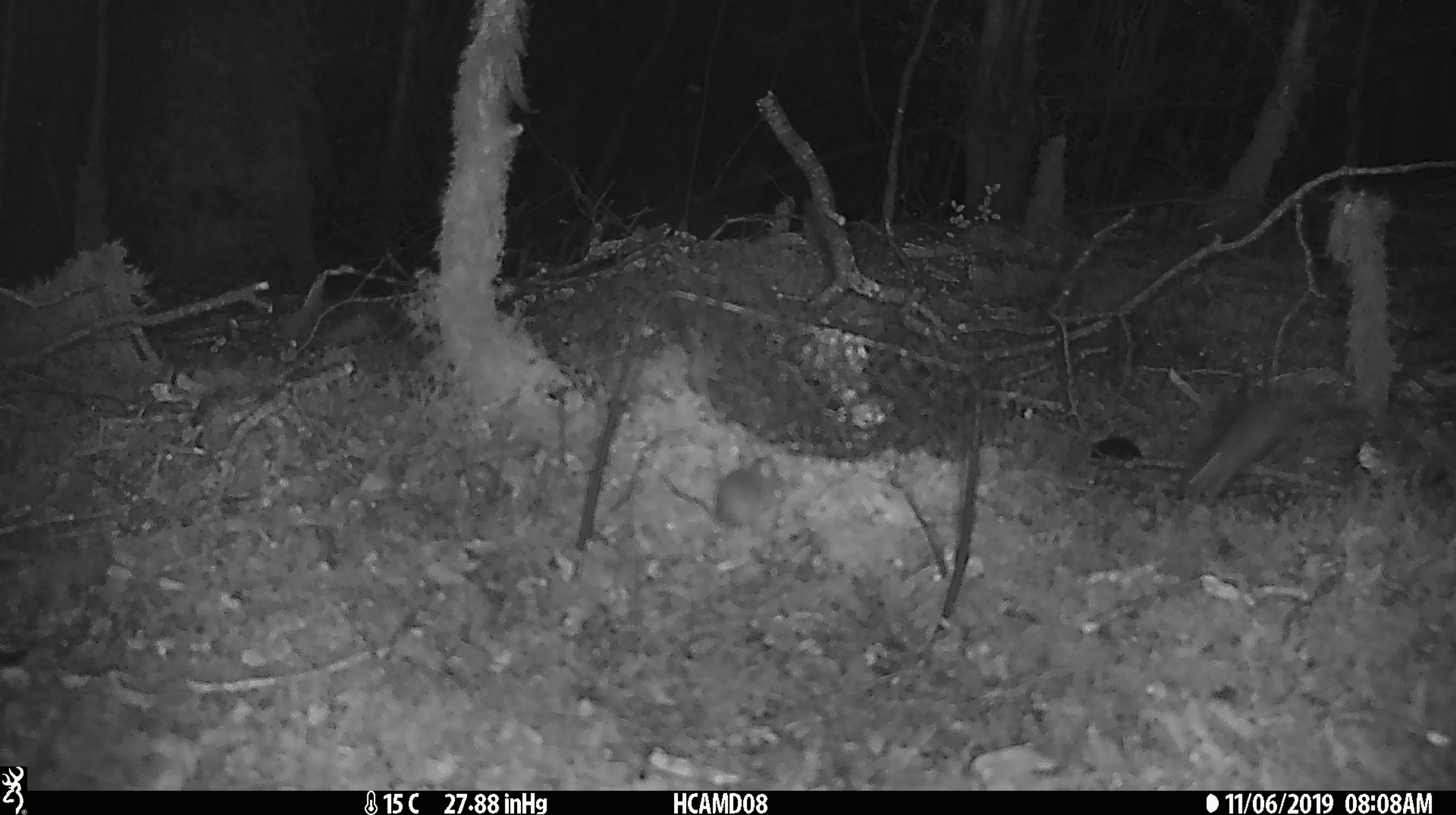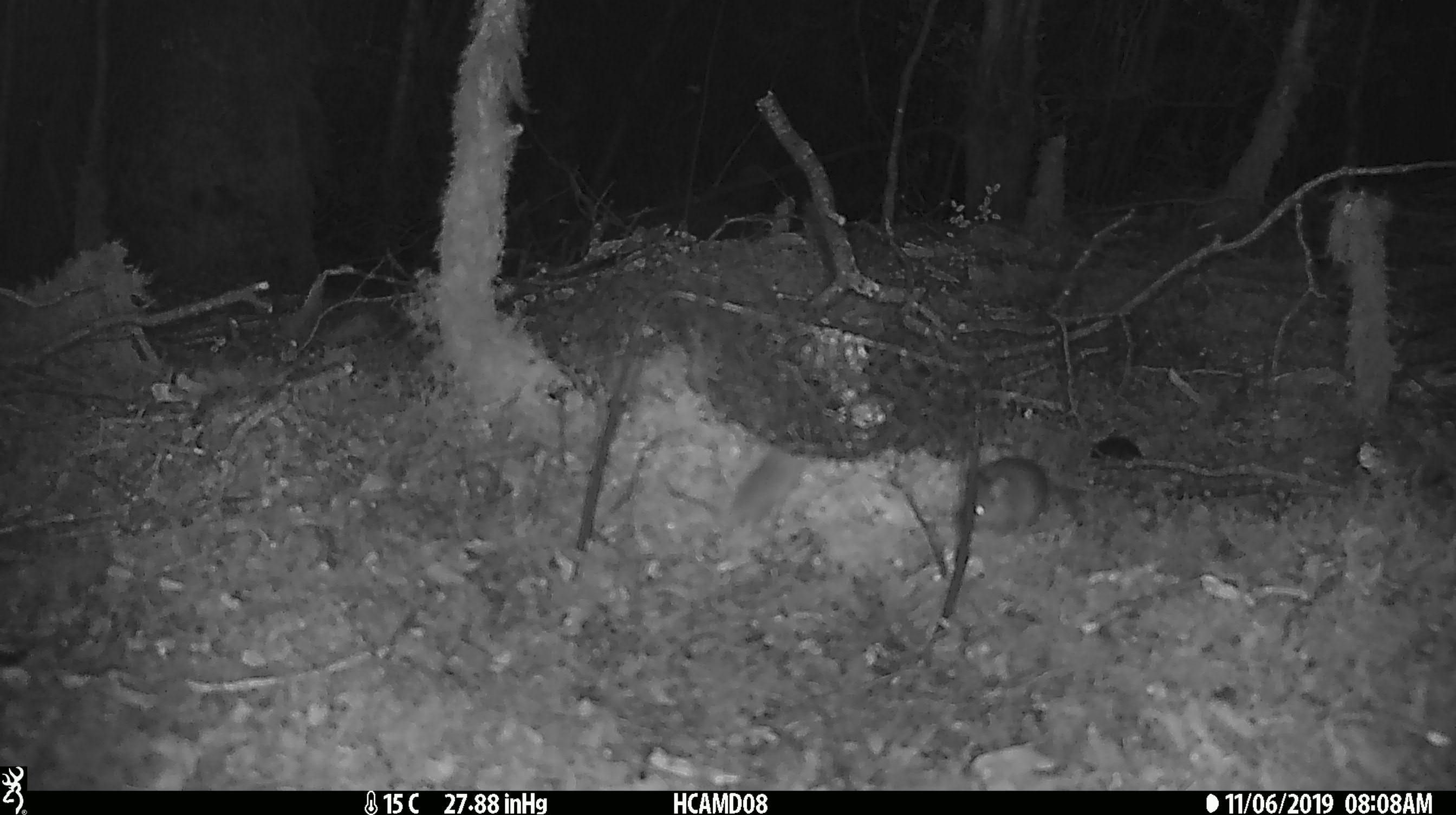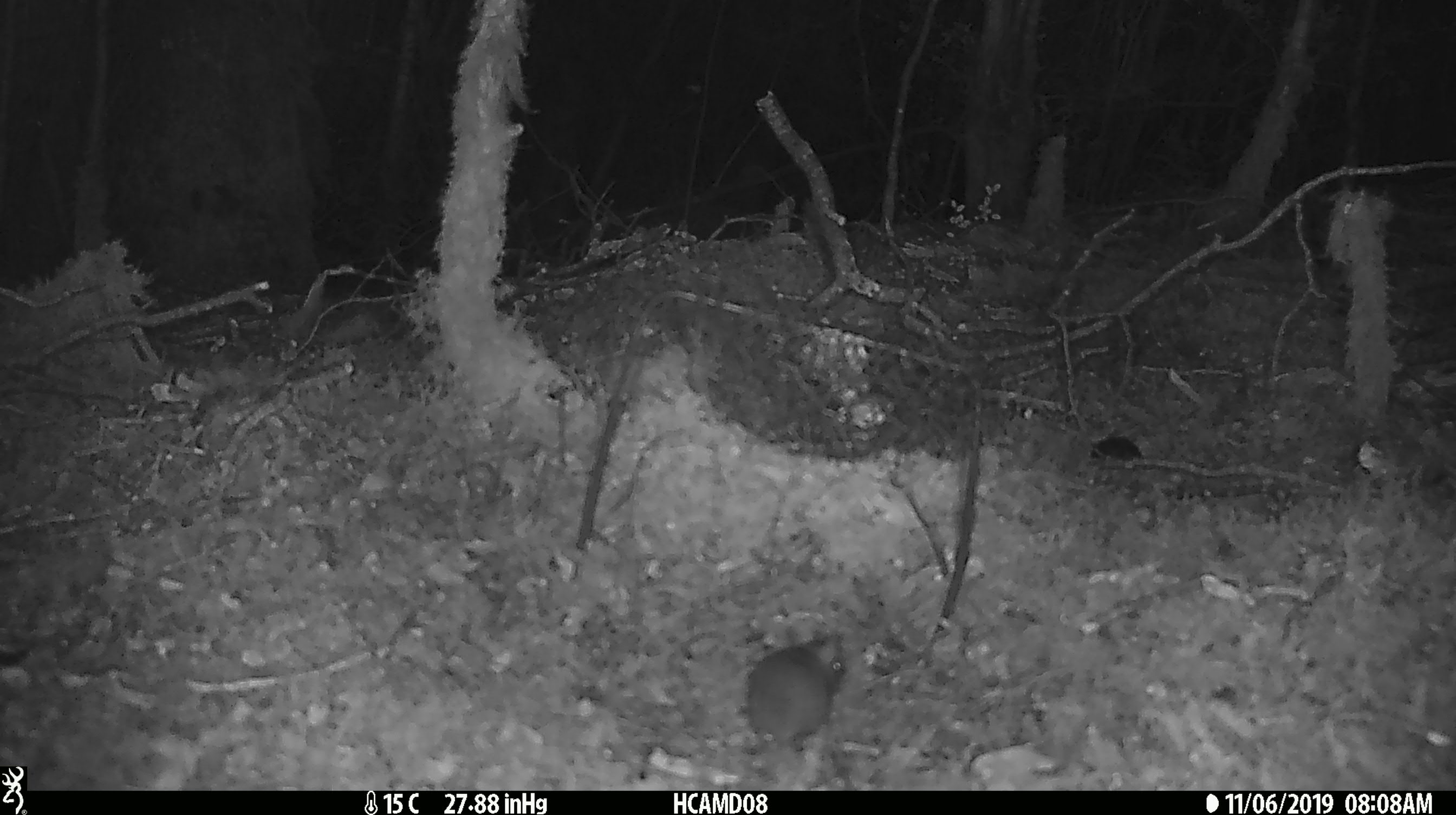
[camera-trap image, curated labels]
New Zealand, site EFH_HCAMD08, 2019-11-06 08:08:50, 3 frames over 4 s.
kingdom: Animalia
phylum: Chordata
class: Mammalia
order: Rodentia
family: Muridae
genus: Mus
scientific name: Mus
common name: mouse